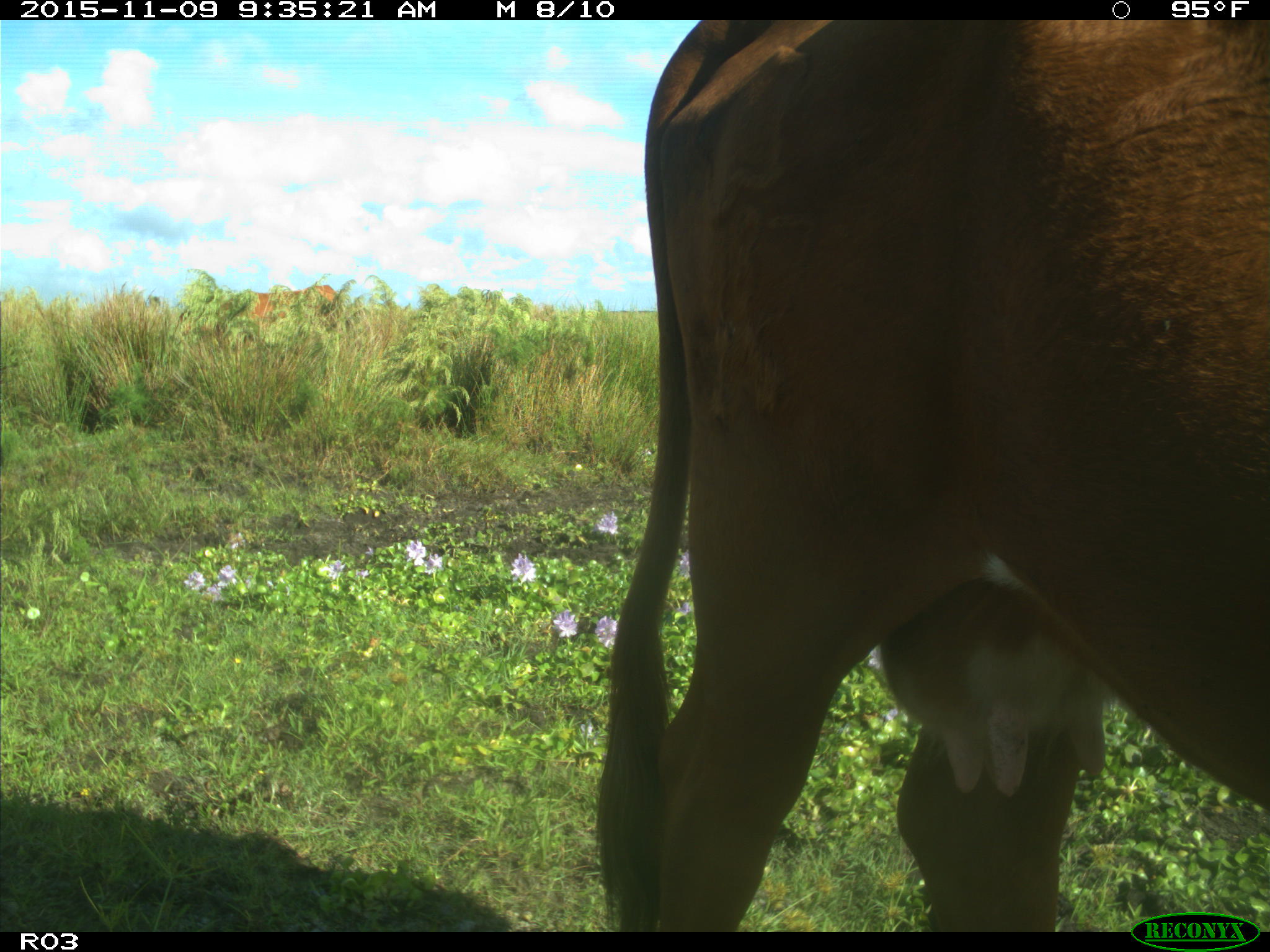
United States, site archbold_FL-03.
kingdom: Animalia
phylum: Chordata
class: Mammalia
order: Artiodactyla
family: Bovidae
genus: Bos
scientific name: Bos taurus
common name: domestic cow